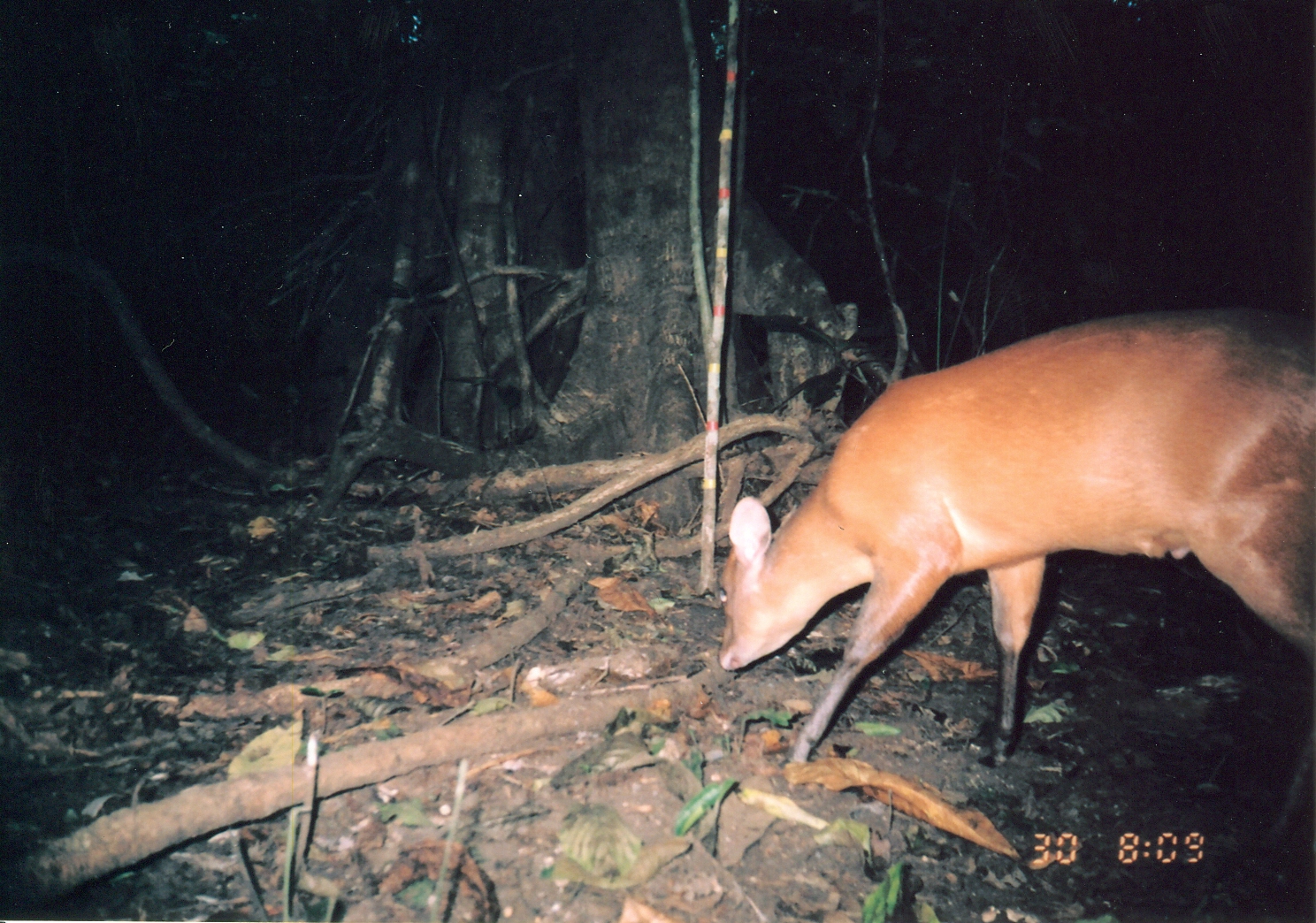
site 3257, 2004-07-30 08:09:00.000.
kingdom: Animalia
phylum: Chordata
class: Mammalia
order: Artiodactyla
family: Bovidae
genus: Cephalophus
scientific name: Cephalophus harveyi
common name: harvey's duiker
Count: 1.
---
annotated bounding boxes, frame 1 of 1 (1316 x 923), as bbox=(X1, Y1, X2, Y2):
cephalophus harveyi: bbox=(719, 303, 1316, 831)